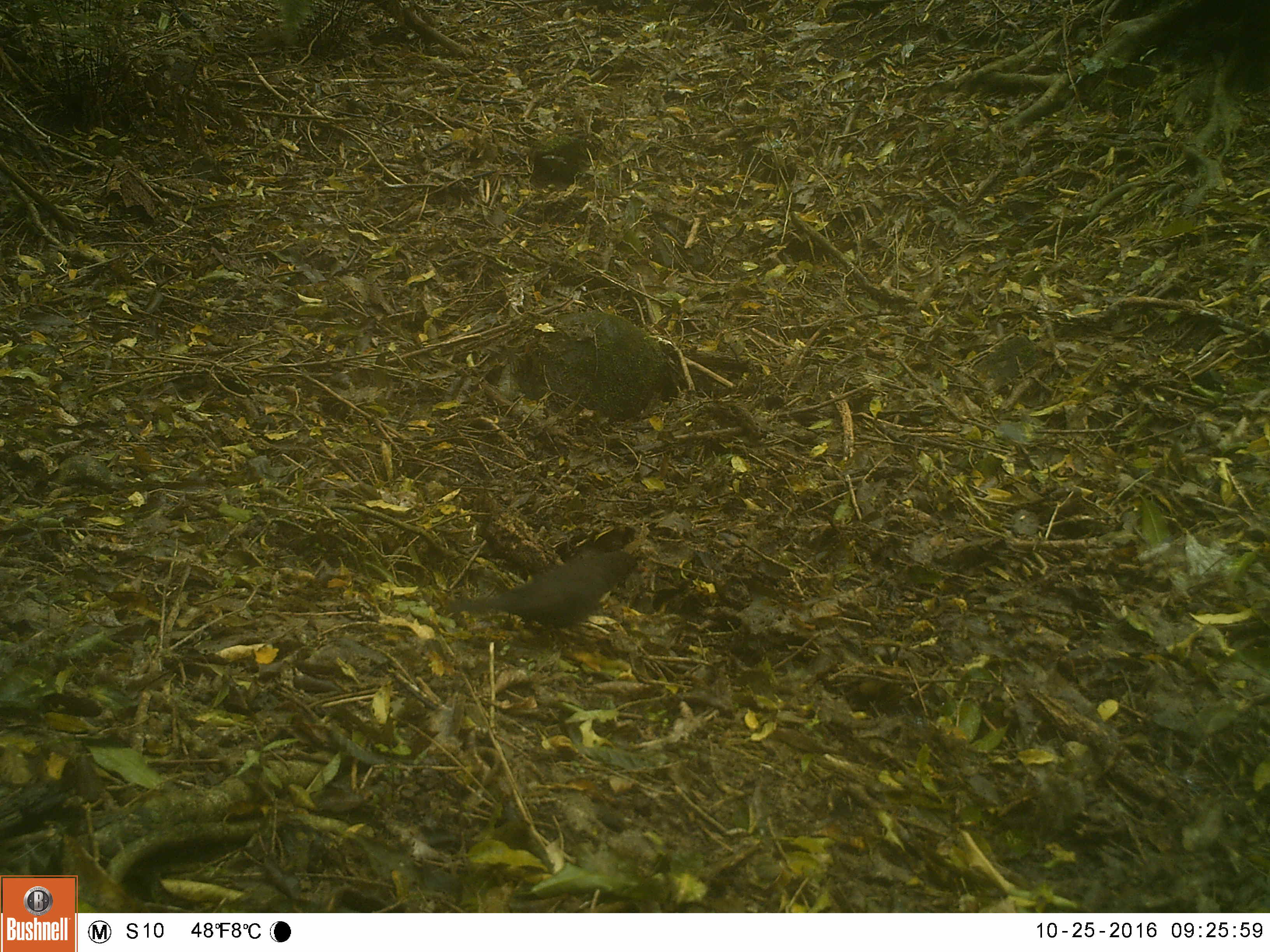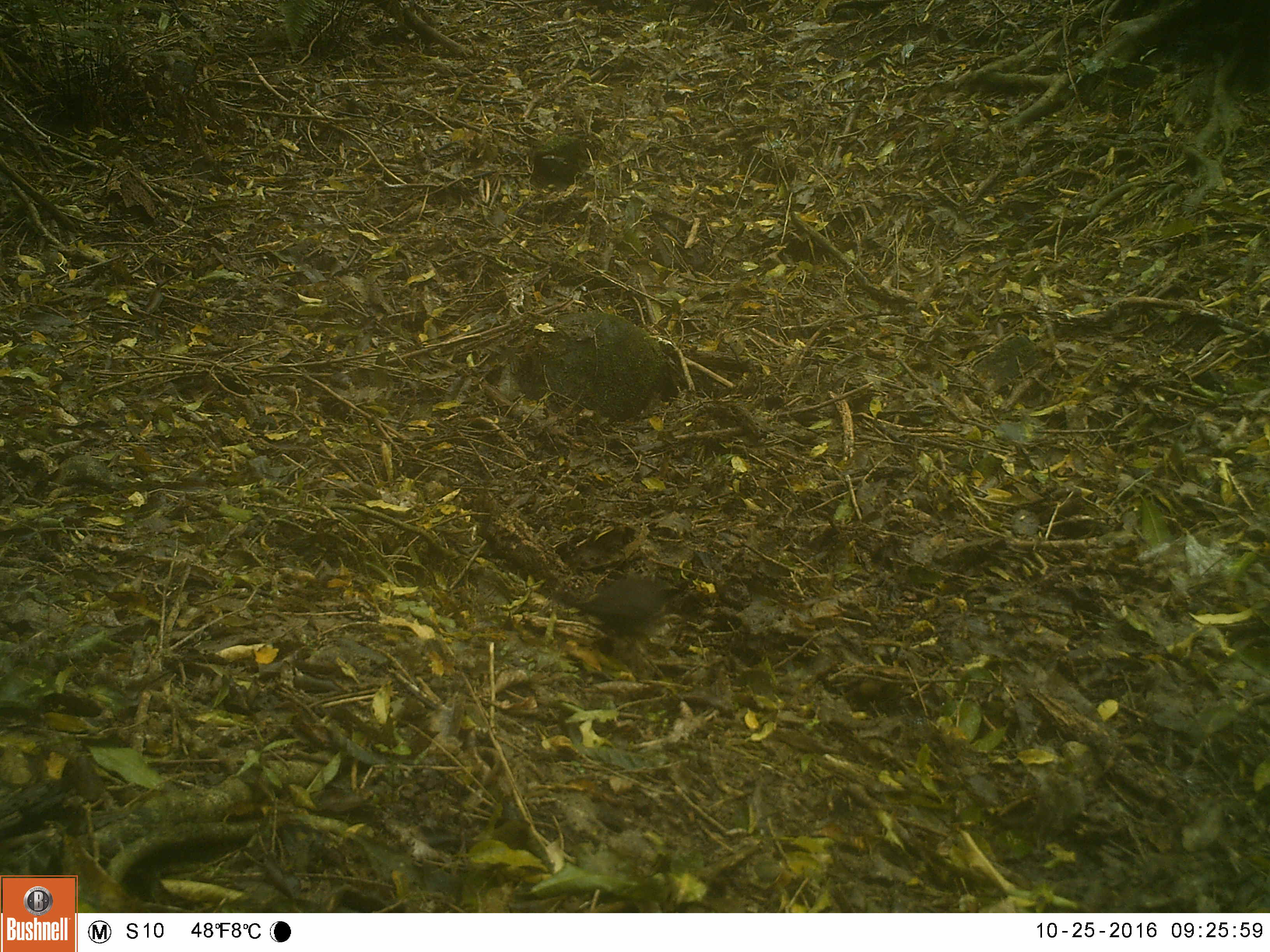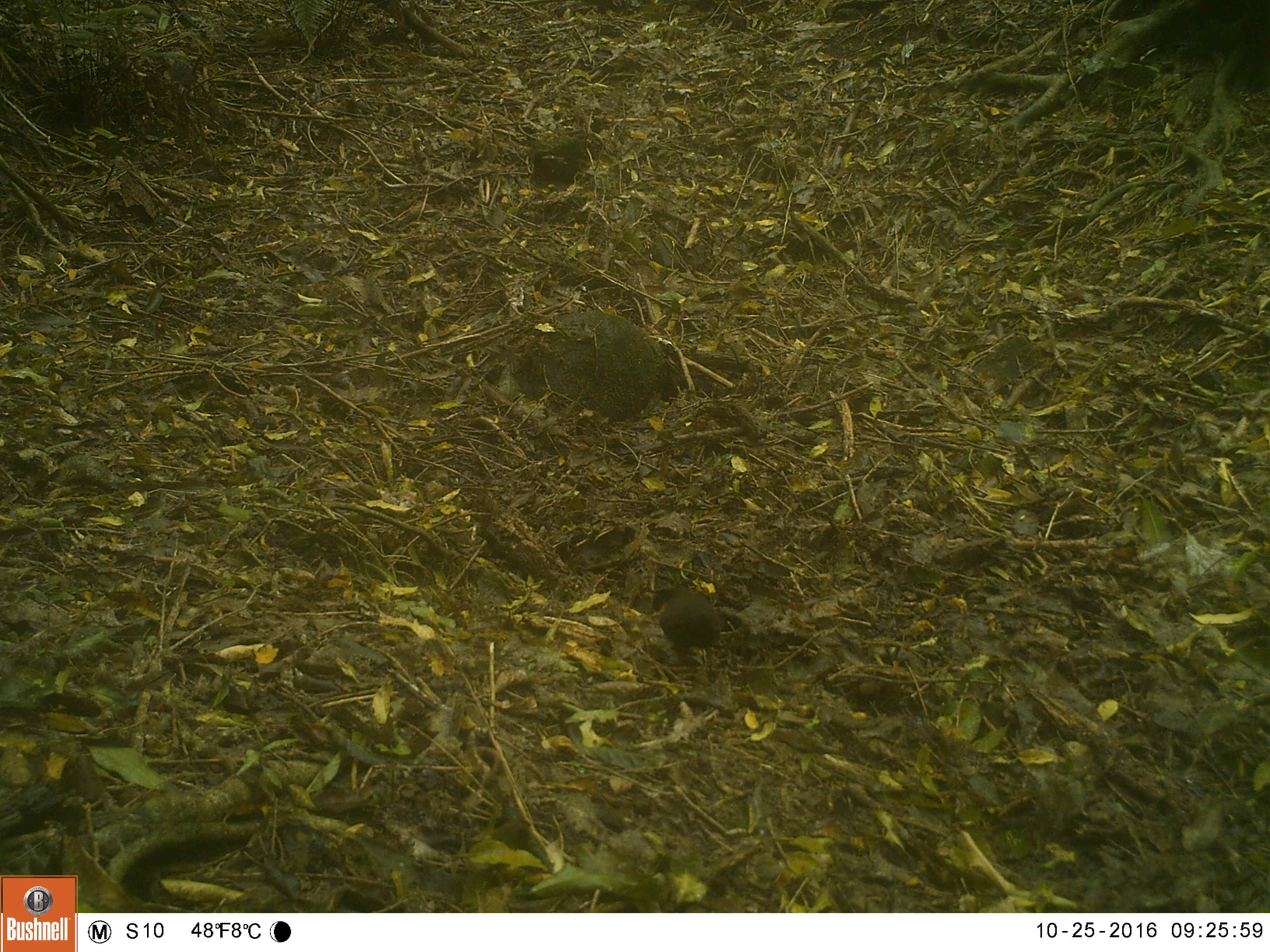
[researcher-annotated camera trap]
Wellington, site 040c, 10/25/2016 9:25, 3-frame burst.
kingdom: Animalia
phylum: Chordata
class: Aves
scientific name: Aves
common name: bird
Bird (Aves).